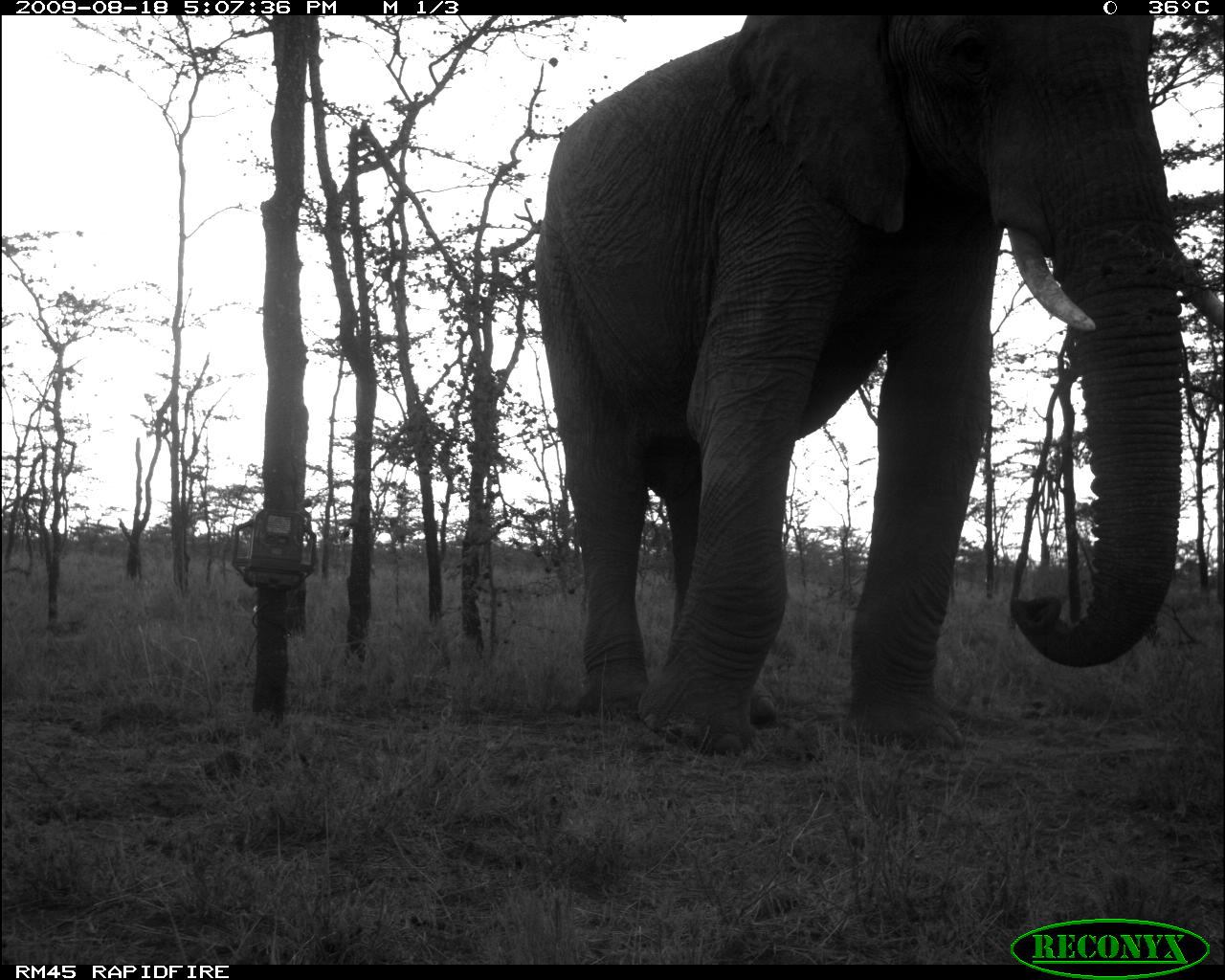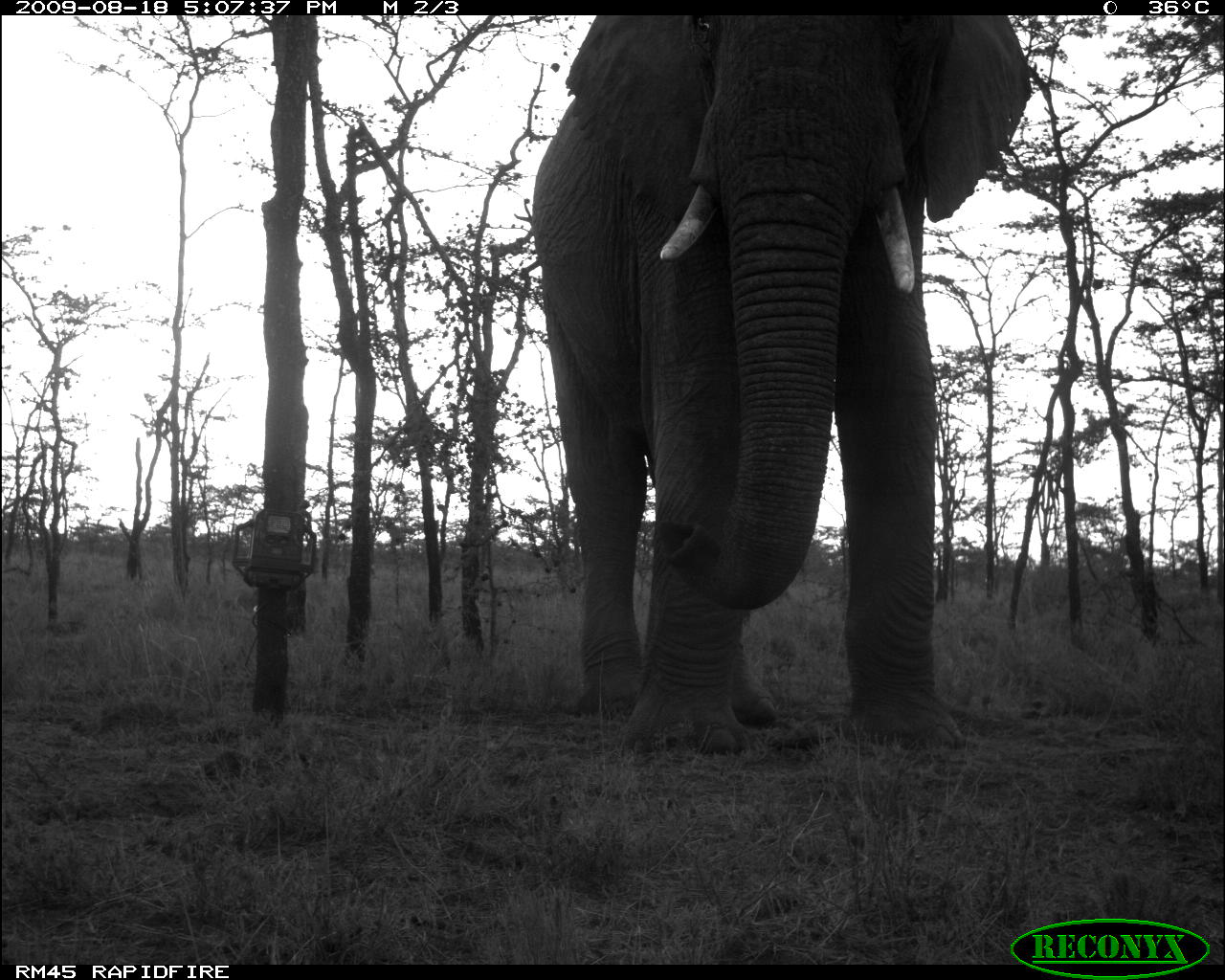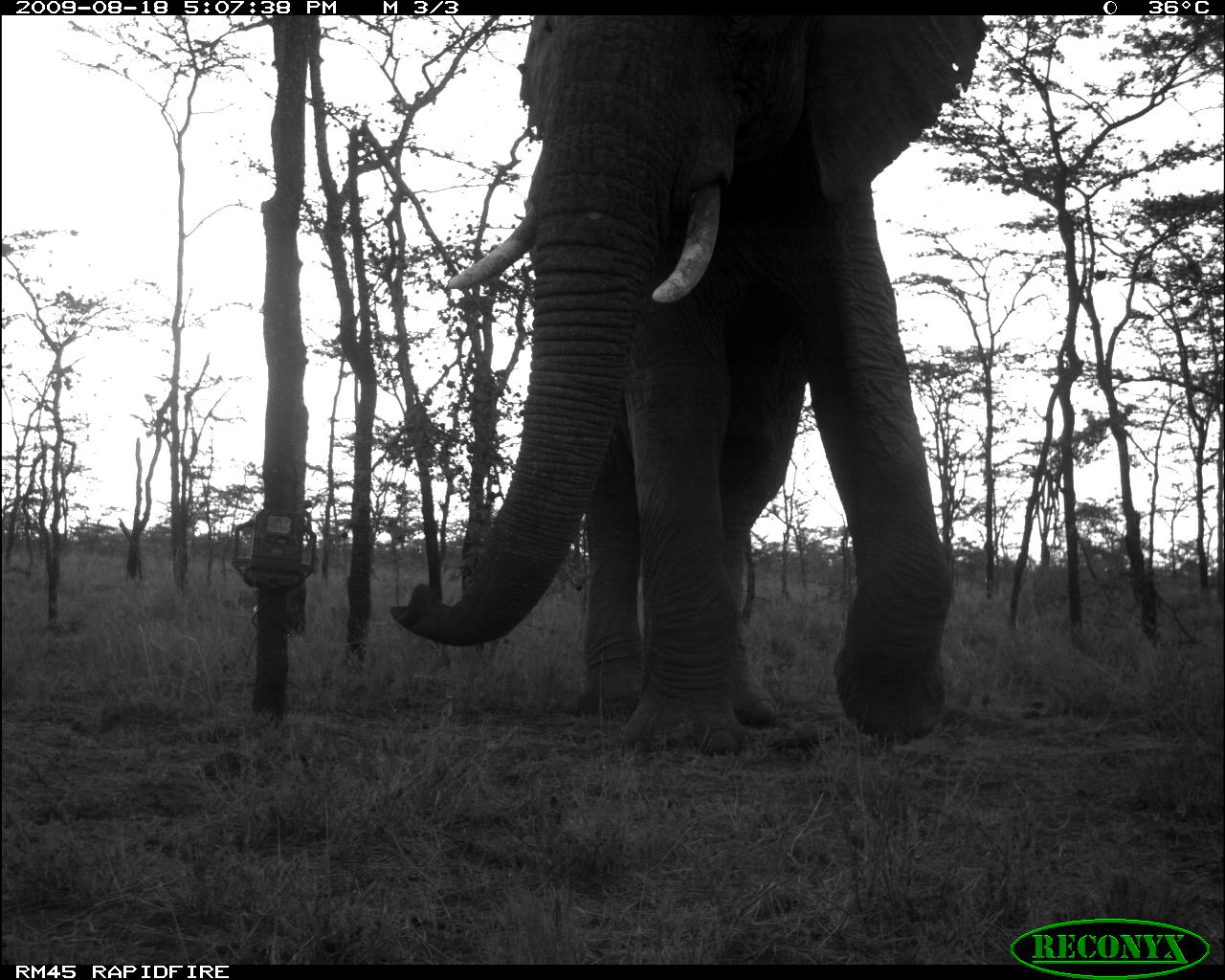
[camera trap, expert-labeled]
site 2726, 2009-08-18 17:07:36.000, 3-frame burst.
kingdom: Animalia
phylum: Chordata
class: Mammalia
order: Proboscidea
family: Elephantidae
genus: Loxodonta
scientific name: Loxodonta africana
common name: african bush elephant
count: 1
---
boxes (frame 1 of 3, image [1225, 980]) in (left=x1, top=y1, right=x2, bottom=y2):
loxodonta africana: (left=536, top=13, right=1224, bottom=757)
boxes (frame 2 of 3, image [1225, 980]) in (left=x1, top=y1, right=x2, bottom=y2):
loxodonta africana: (left=533, top=1, right=1034, bottom=754)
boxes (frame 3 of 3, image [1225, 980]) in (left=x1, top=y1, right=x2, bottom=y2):
loxodonta africana: (left=390, top=15, right=986, bottom=759)